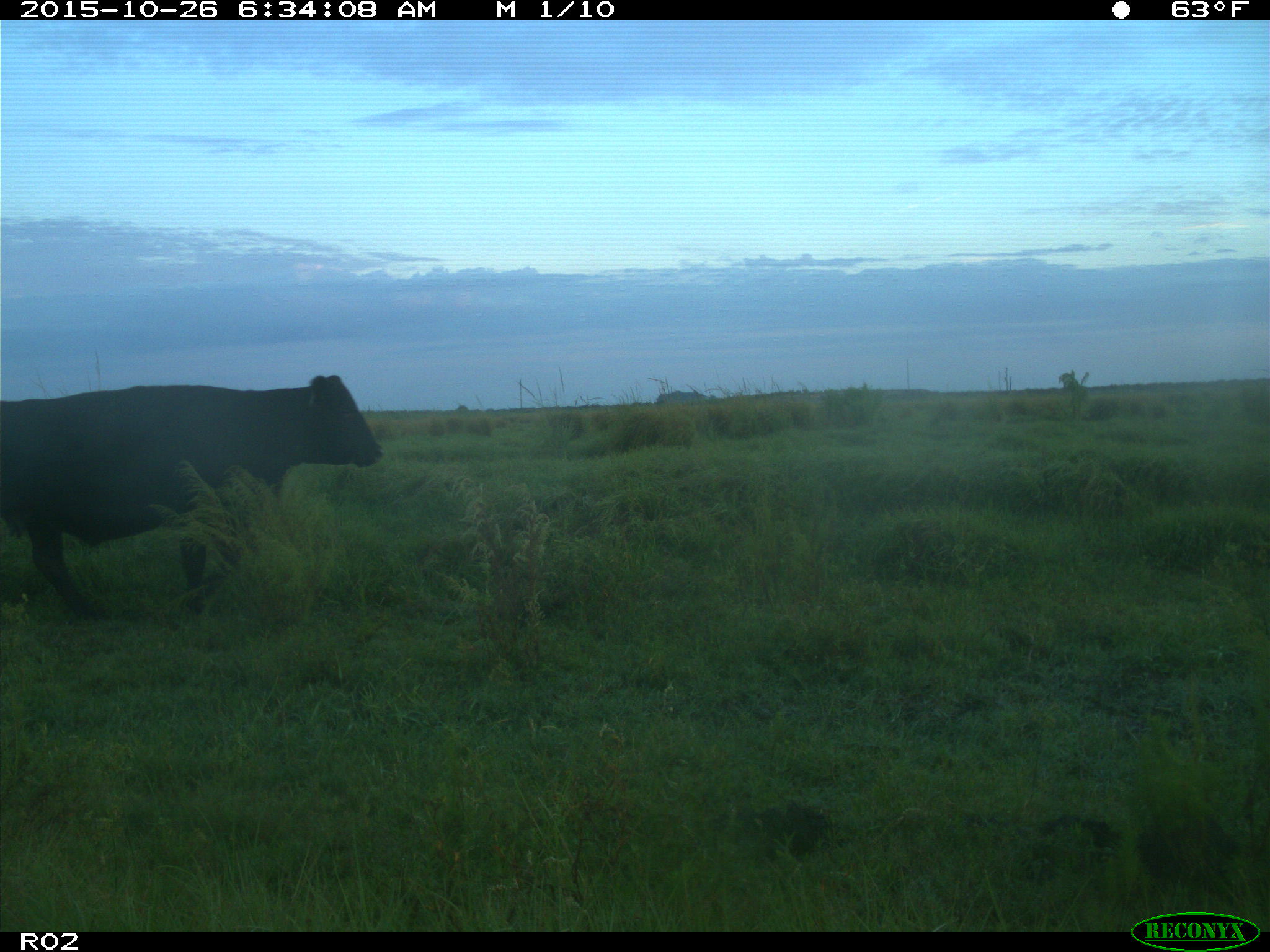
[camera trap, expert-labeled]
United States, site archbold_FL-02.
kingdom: Animalia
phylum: Chordata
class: Mammalia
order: Artiodactyla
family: Bovidae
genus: Bos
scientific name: Bos taurus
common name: domestic cow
Bos taurus (domestic cow).